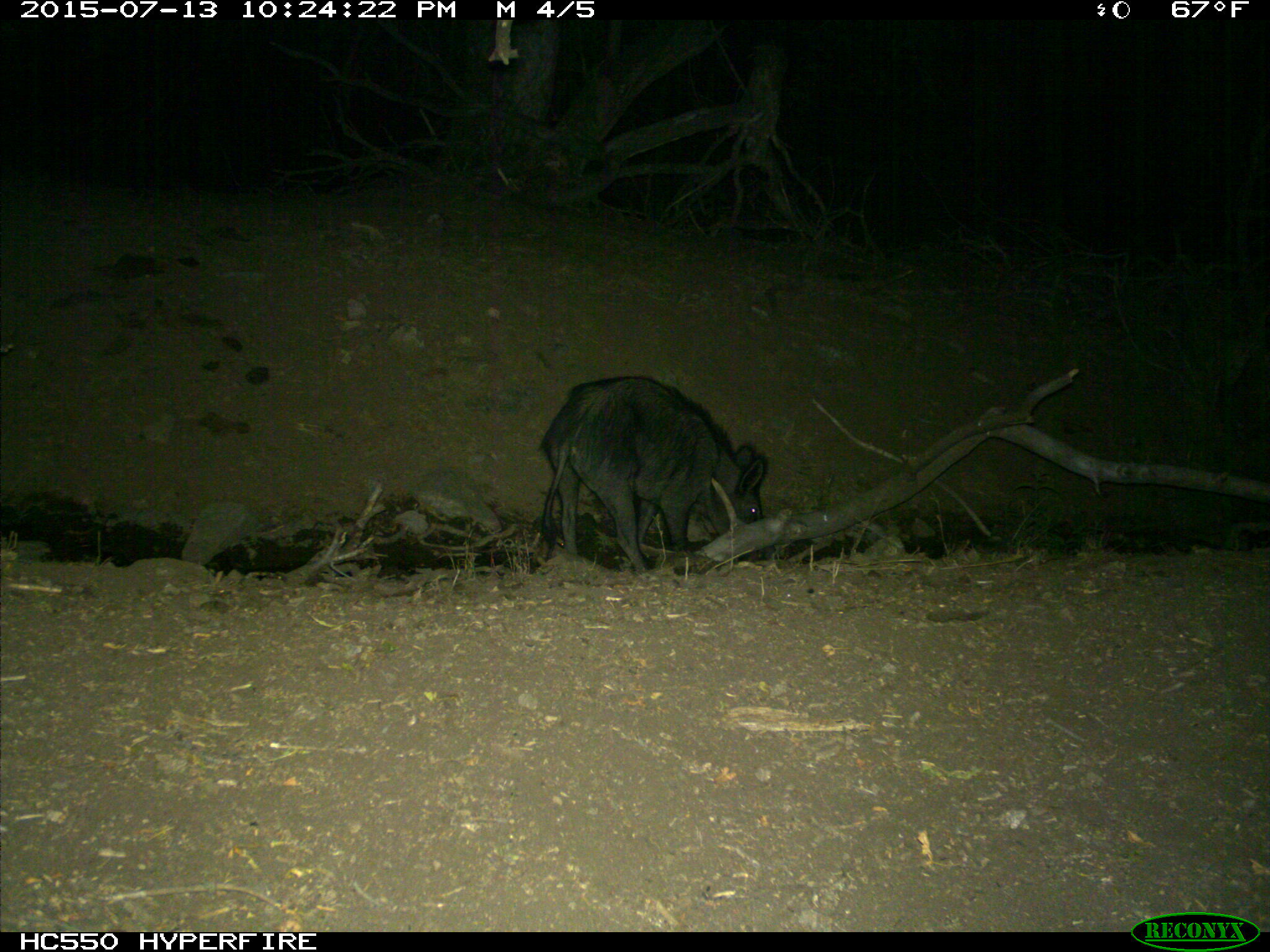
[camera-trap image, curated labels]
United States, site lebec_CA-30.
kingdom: Animalia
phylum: Chordata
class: Mammalia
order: Artiodactyla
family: Suidae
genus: Sus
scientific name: Sus scrofa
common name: wild boar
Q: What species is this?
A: Sus scrofa (wild boar).